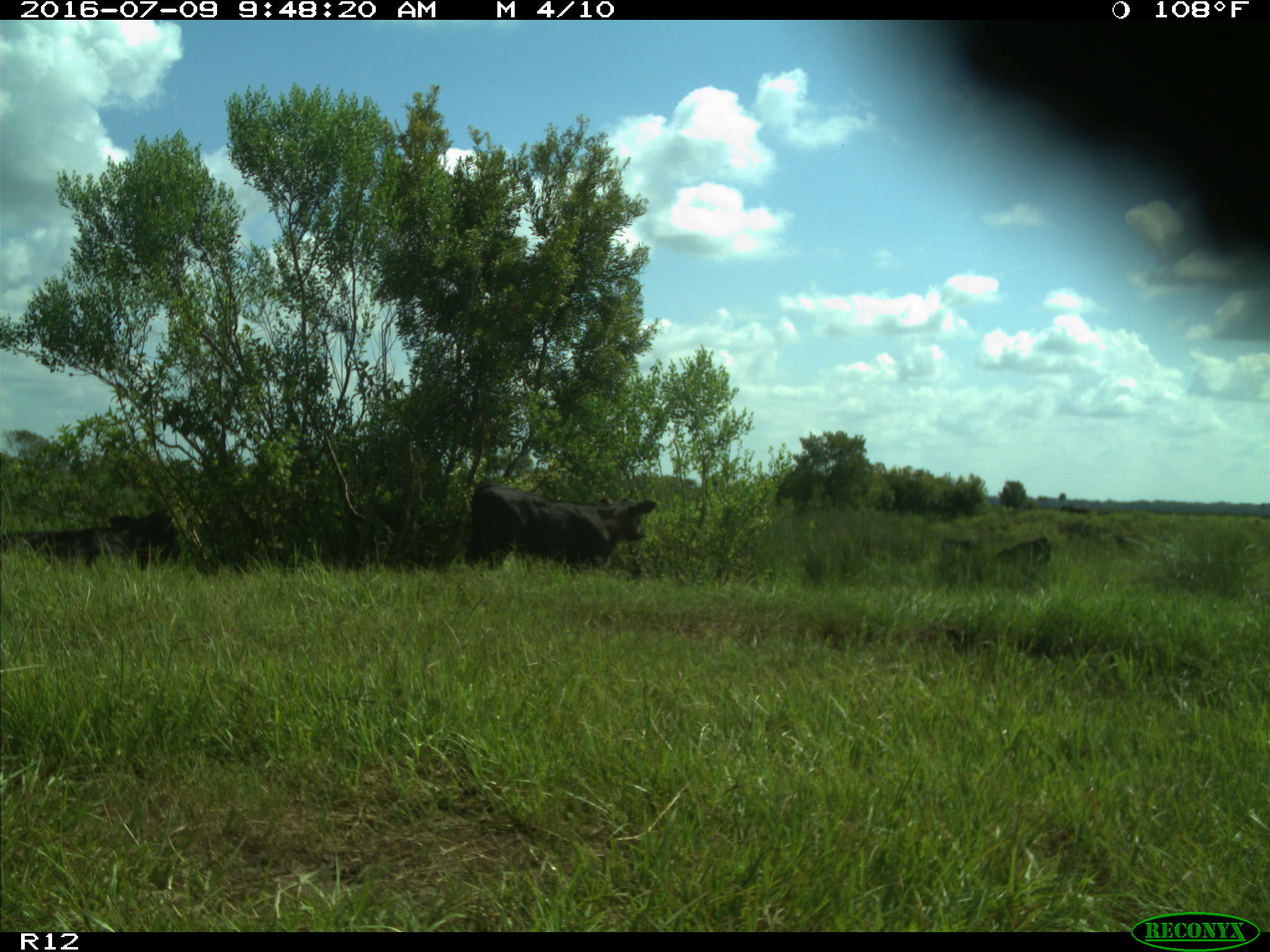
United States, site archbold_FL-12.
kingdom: Animalia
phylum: Chordata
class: Mammalia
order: Artiodactyla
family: Bovidae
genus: Bos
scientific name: Bos taurus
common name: domestic cow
Bos taurus (domestic cow).